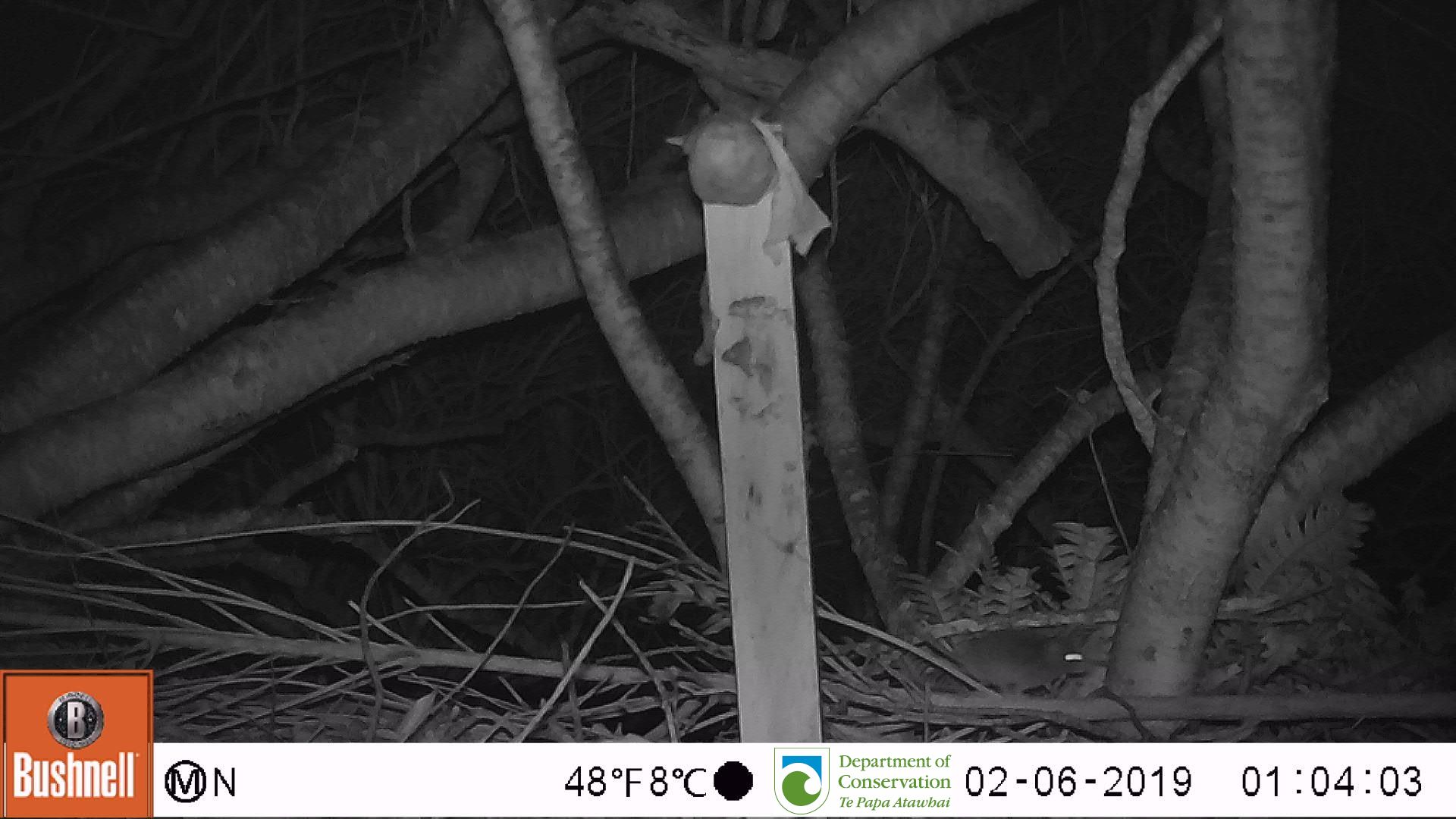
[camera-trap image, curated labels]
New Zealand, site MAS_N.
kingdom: Animalia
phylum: Chordata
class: Mammalia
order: Rodentia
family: Muridae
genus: Mus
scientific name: Mus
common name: mouse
Mouse (Mus).